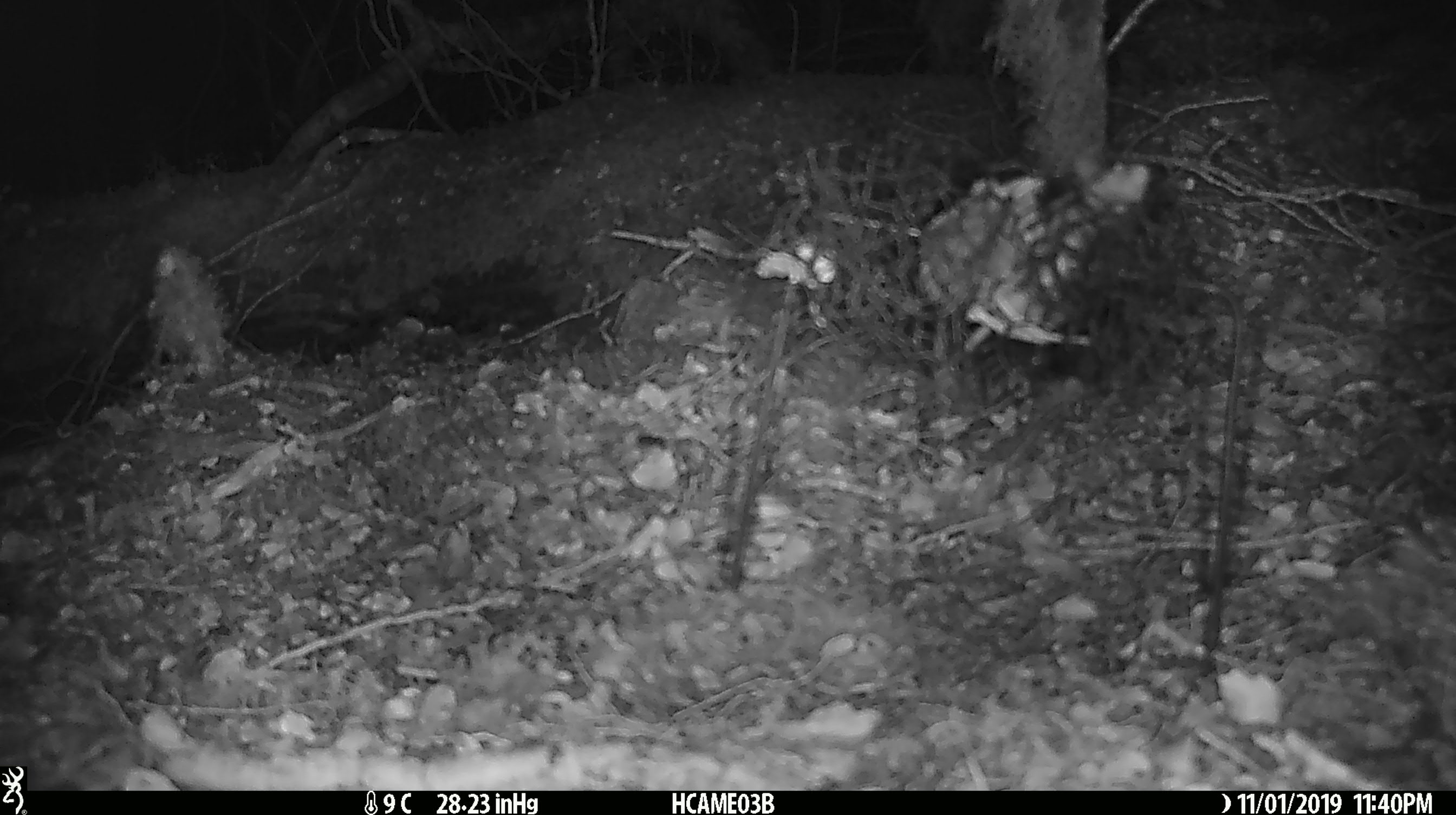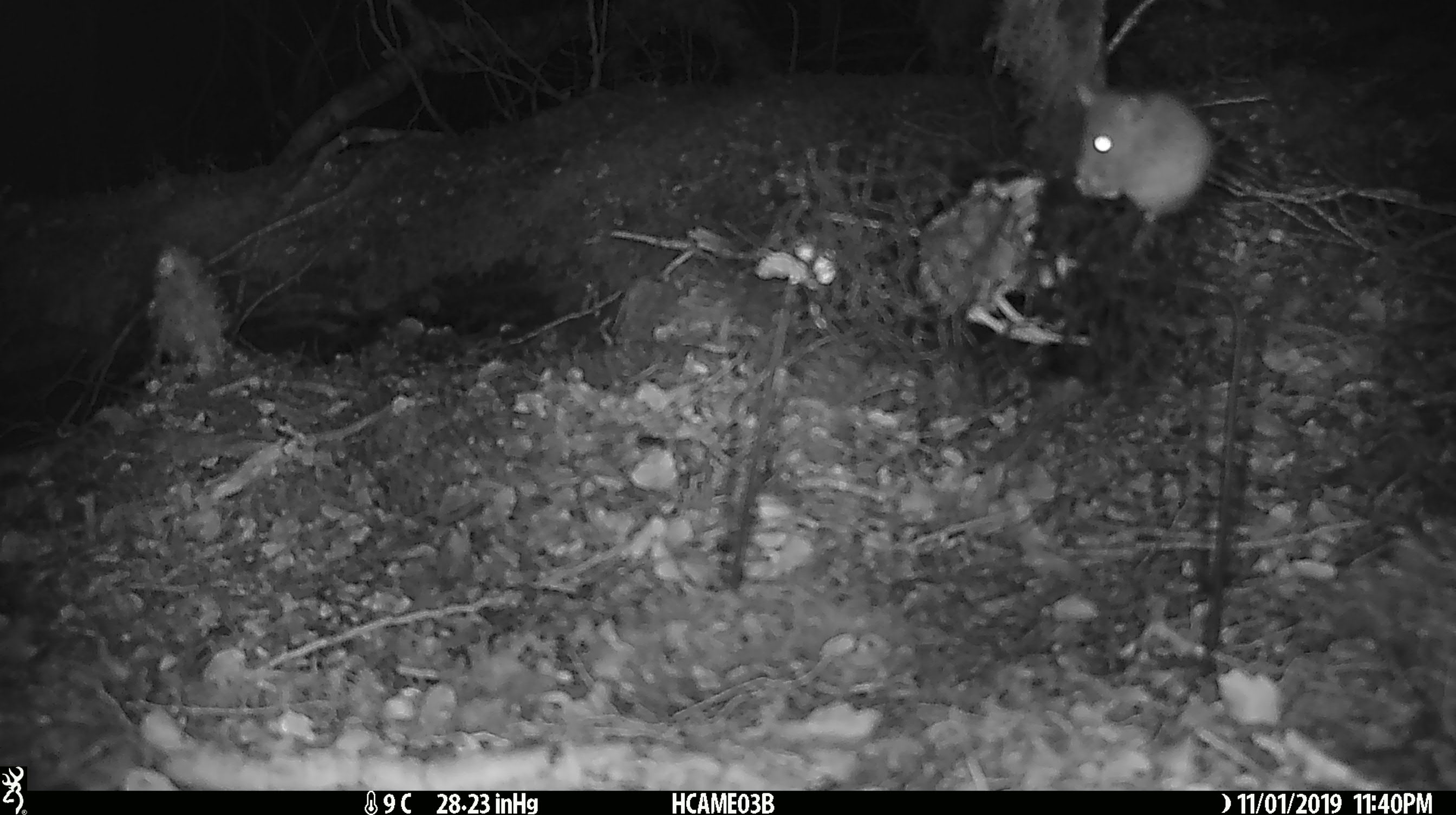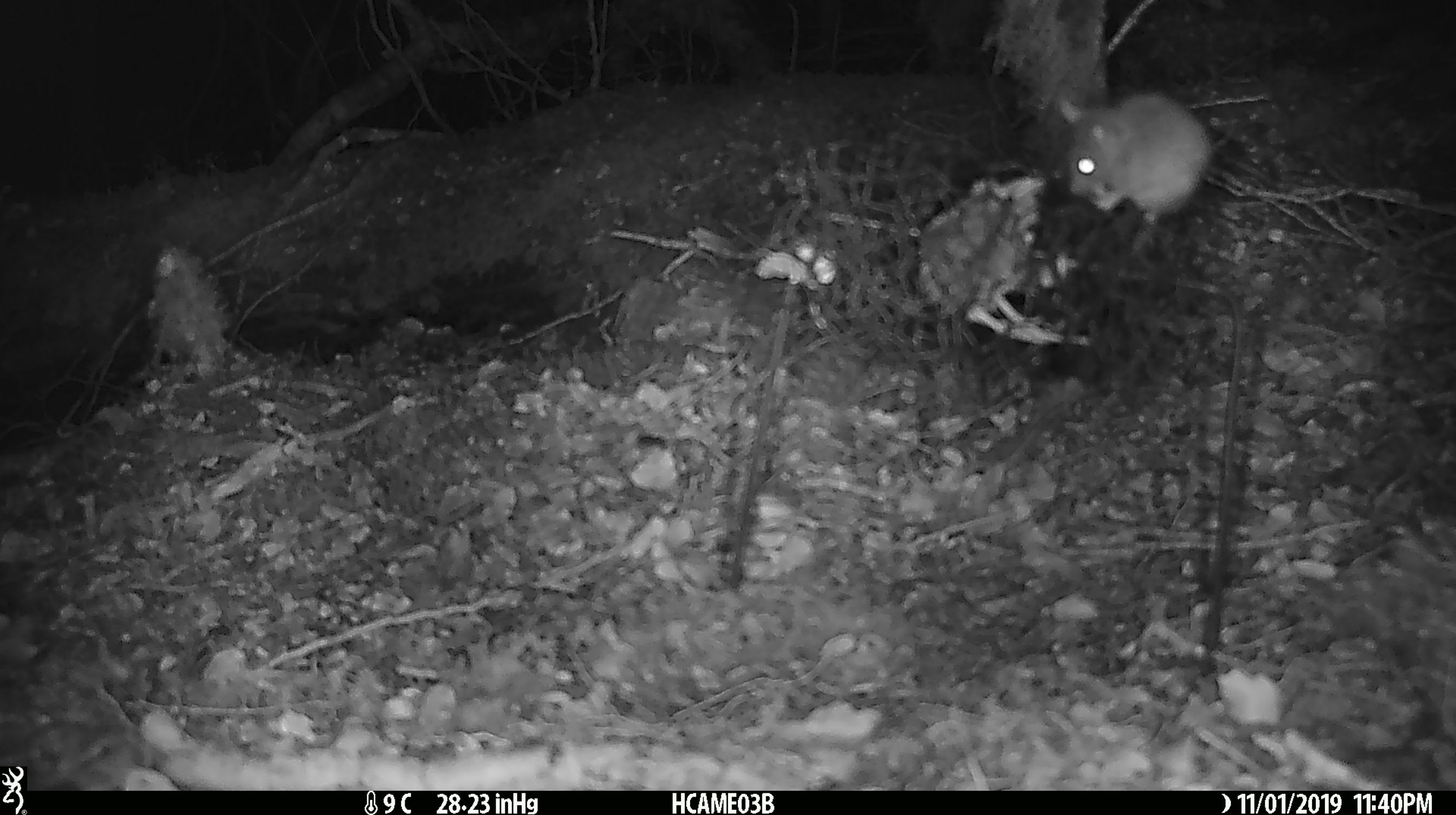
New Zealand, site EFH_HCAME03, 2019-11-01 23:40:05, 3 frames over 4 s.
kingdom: Animalia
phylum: Chordata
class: Mammalia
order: Rodentia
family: Muridae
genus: Mus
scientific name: Mus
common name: mouse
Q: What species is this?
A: Mouse (Mus).